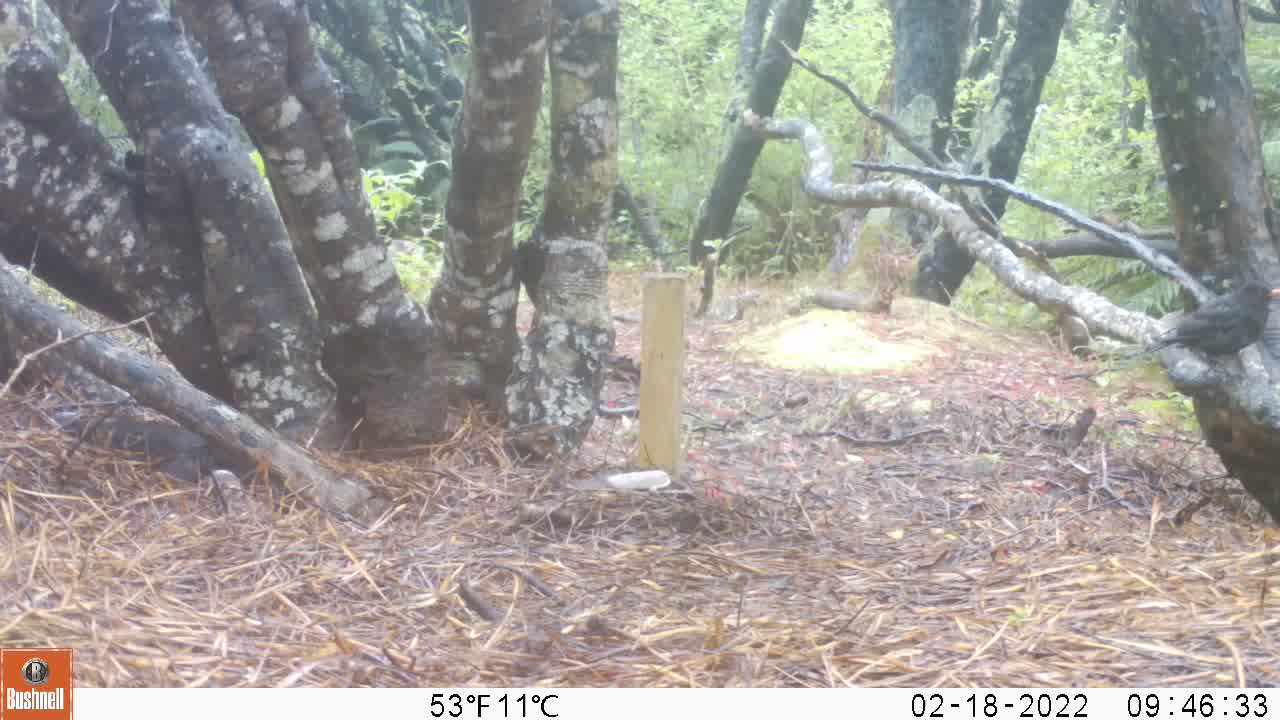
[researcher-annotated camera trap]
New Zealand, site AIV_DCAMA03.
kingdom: Animalia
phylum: Chordata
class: Aves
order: Passeriformes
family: Turdidae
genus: Turdus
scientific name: Turdus merula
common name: eurasian blackbird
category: blackbird